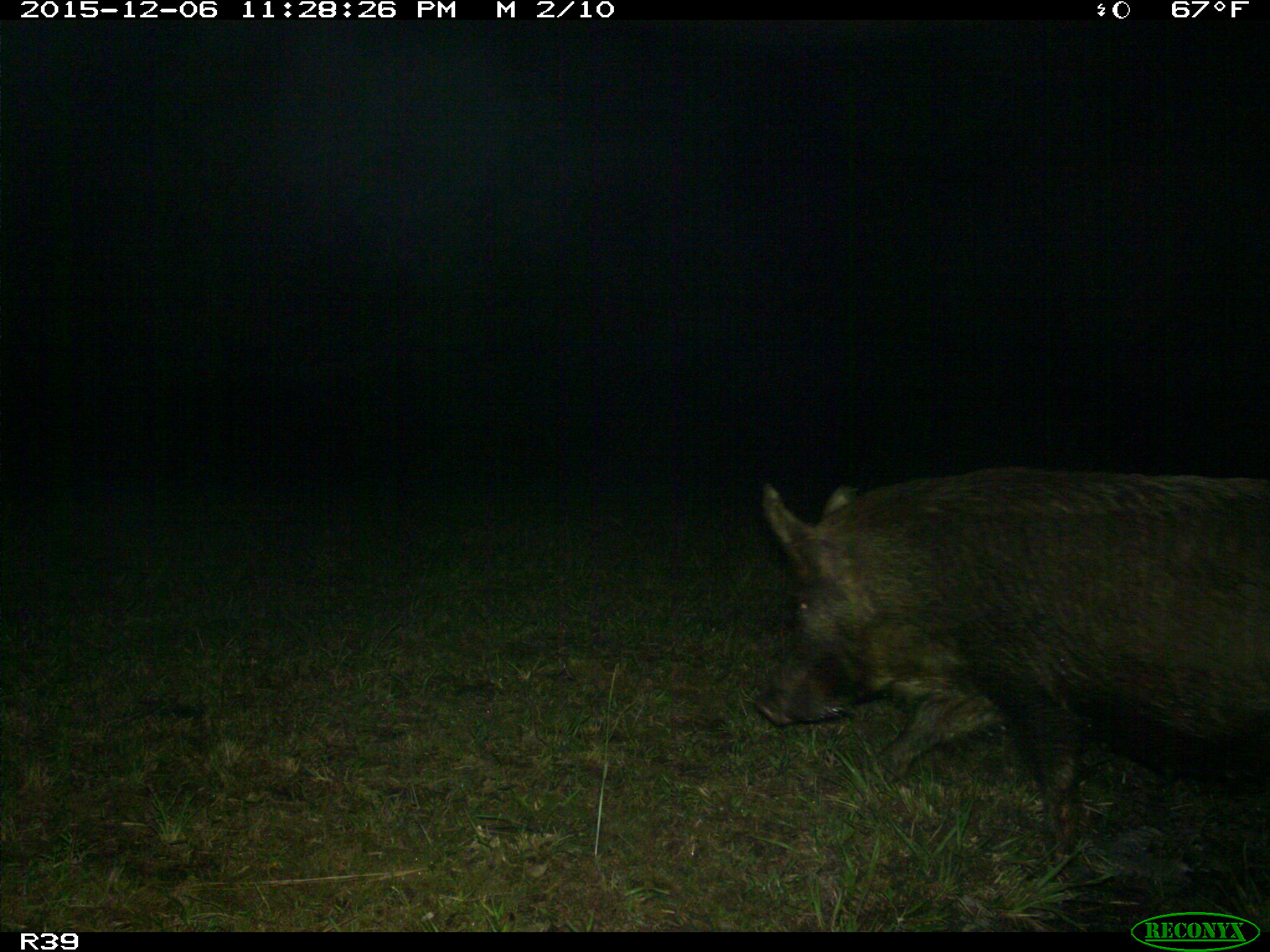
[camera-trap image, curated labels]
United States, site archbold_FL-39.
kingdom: Animalia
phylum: Chordata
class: Mammalia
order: Artiodactyla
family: Suidae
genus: Sus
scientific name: Sus scrofa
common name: wild boar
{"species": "Sus scrofa (wild boar)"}